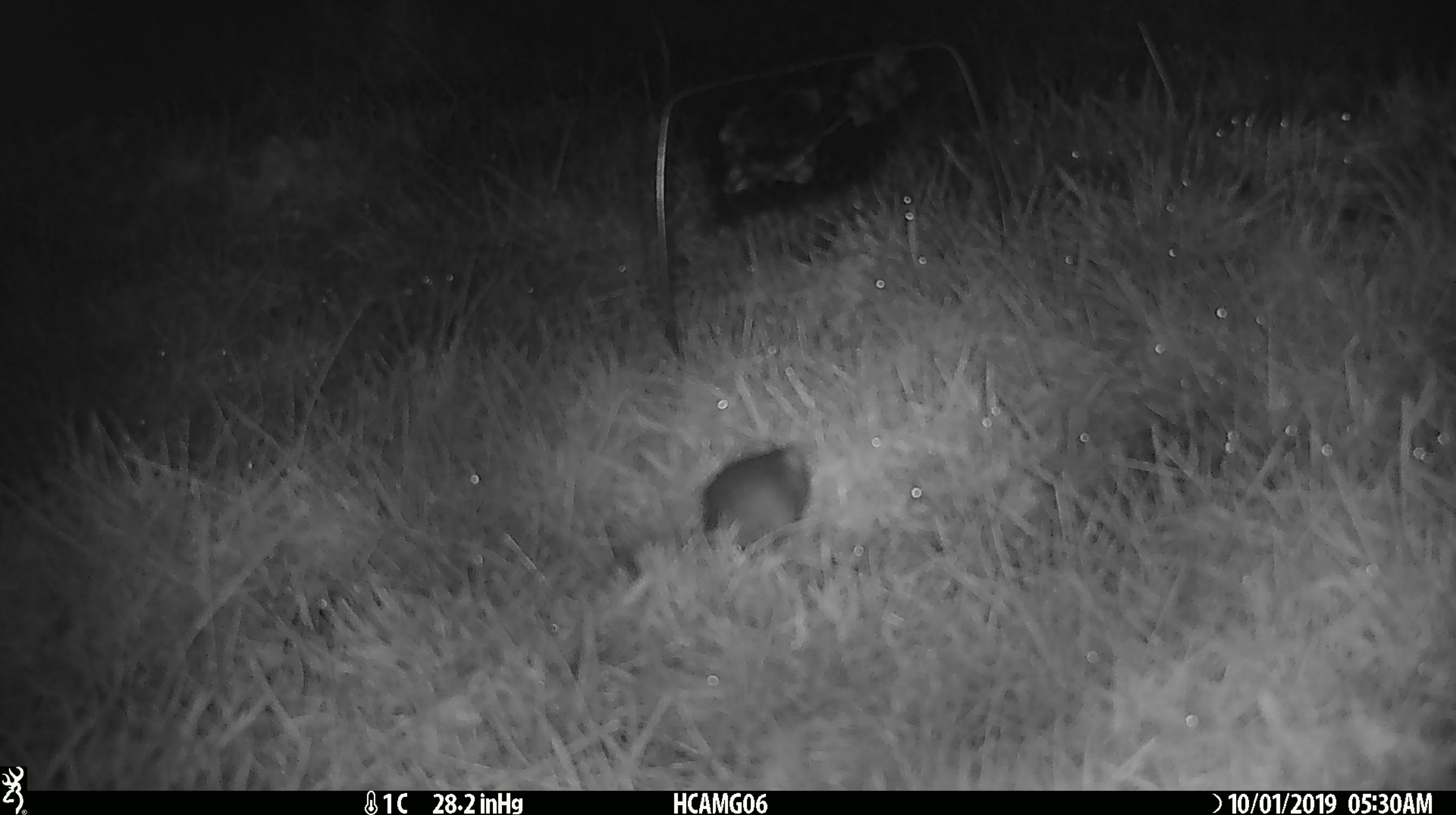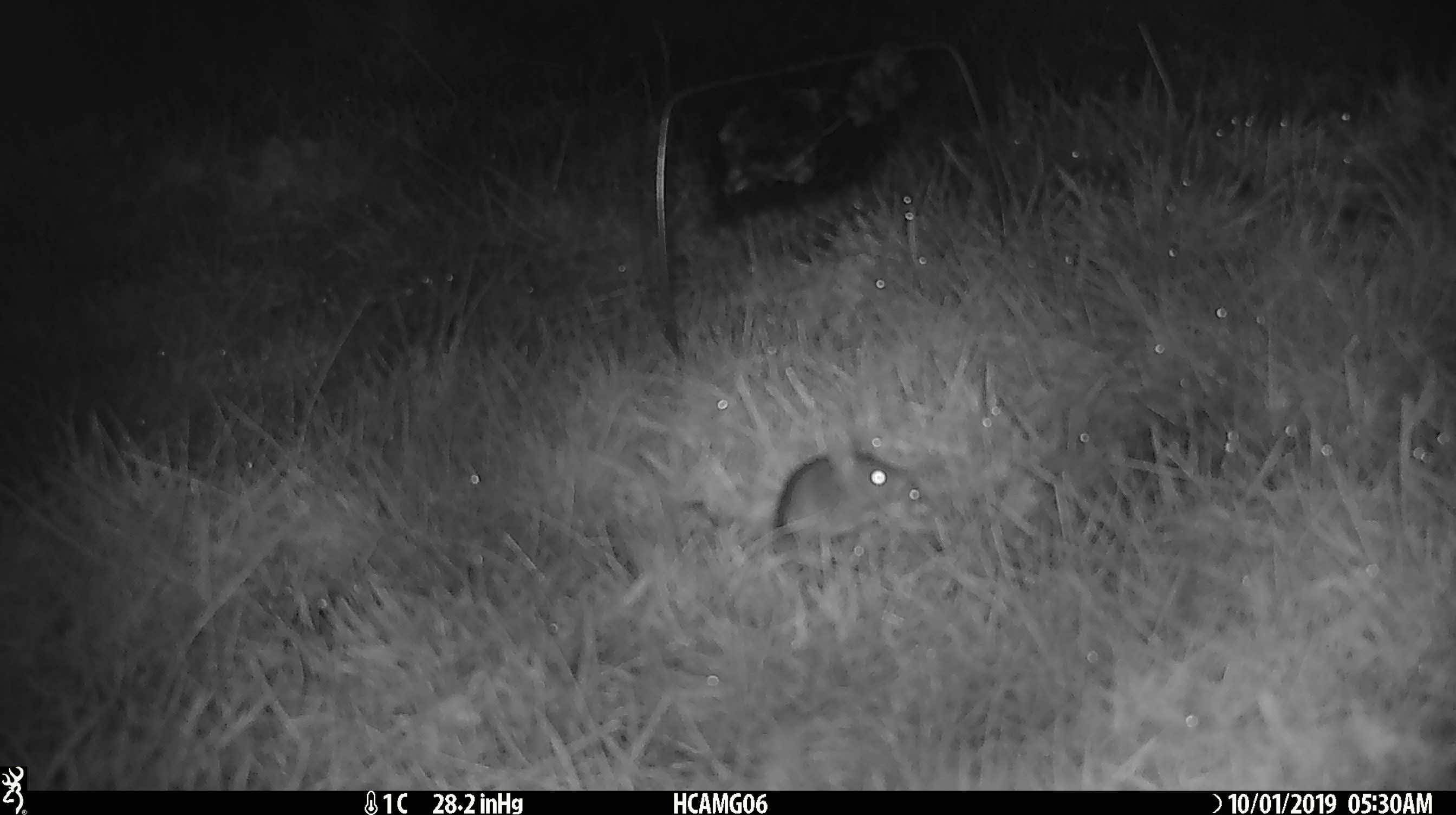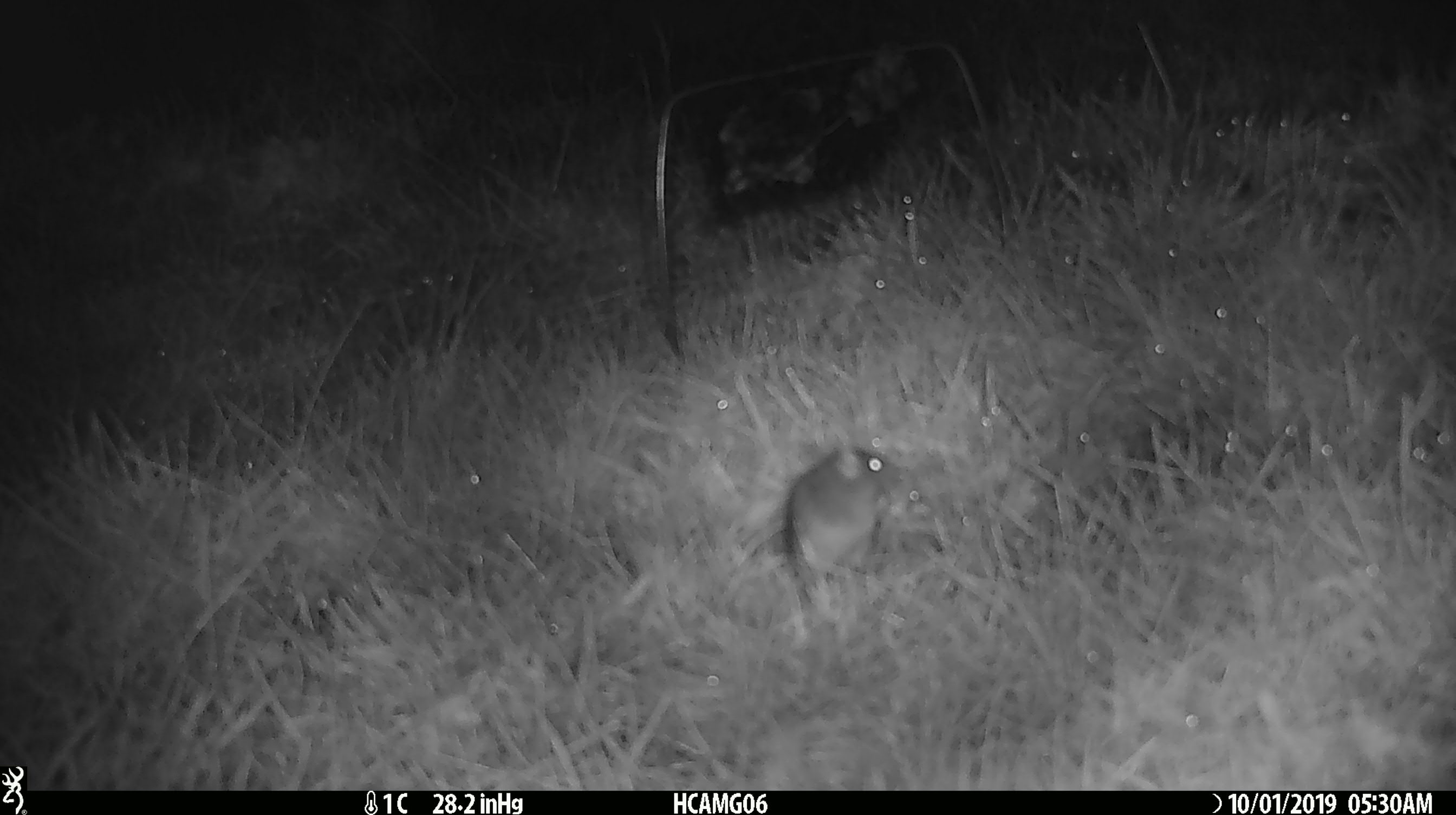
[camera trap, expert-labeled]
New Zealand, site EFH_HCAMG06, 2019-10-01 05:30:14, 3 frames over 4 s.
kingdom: Animalia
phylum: Chordata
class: Mammalia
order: Rodentia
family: Muridae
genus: Mus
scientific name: Mus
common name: mouse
Mouse (Mus).